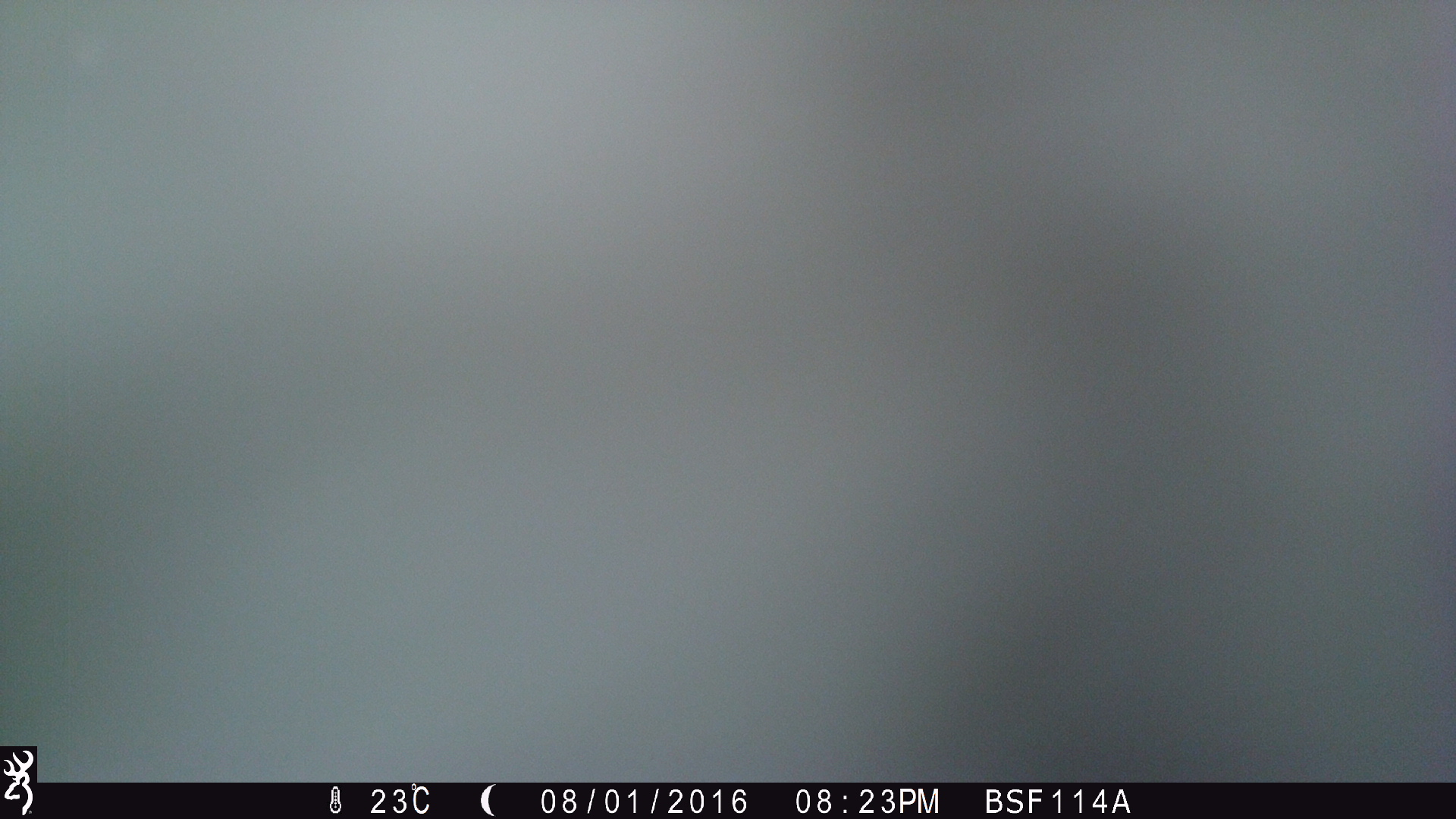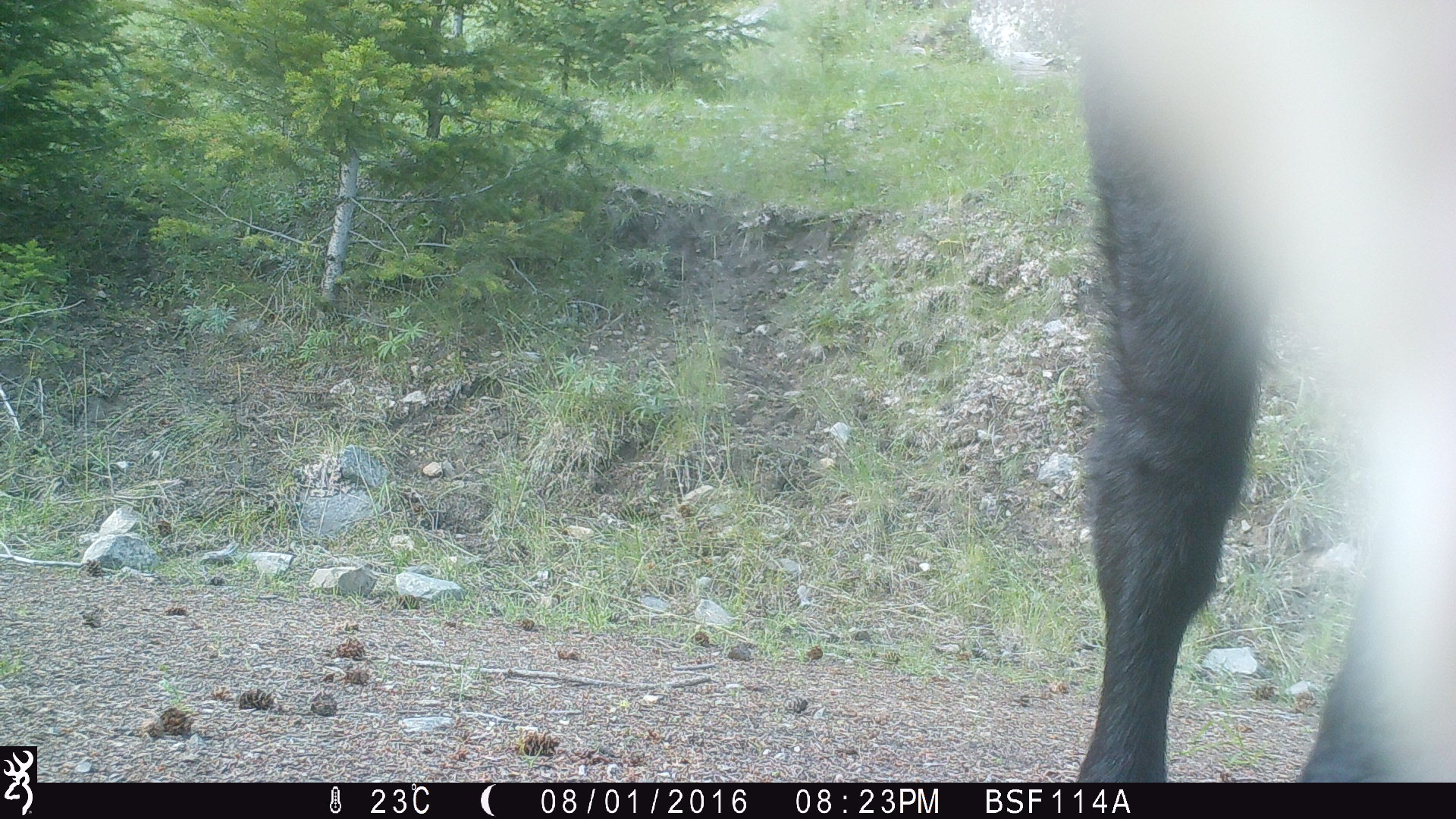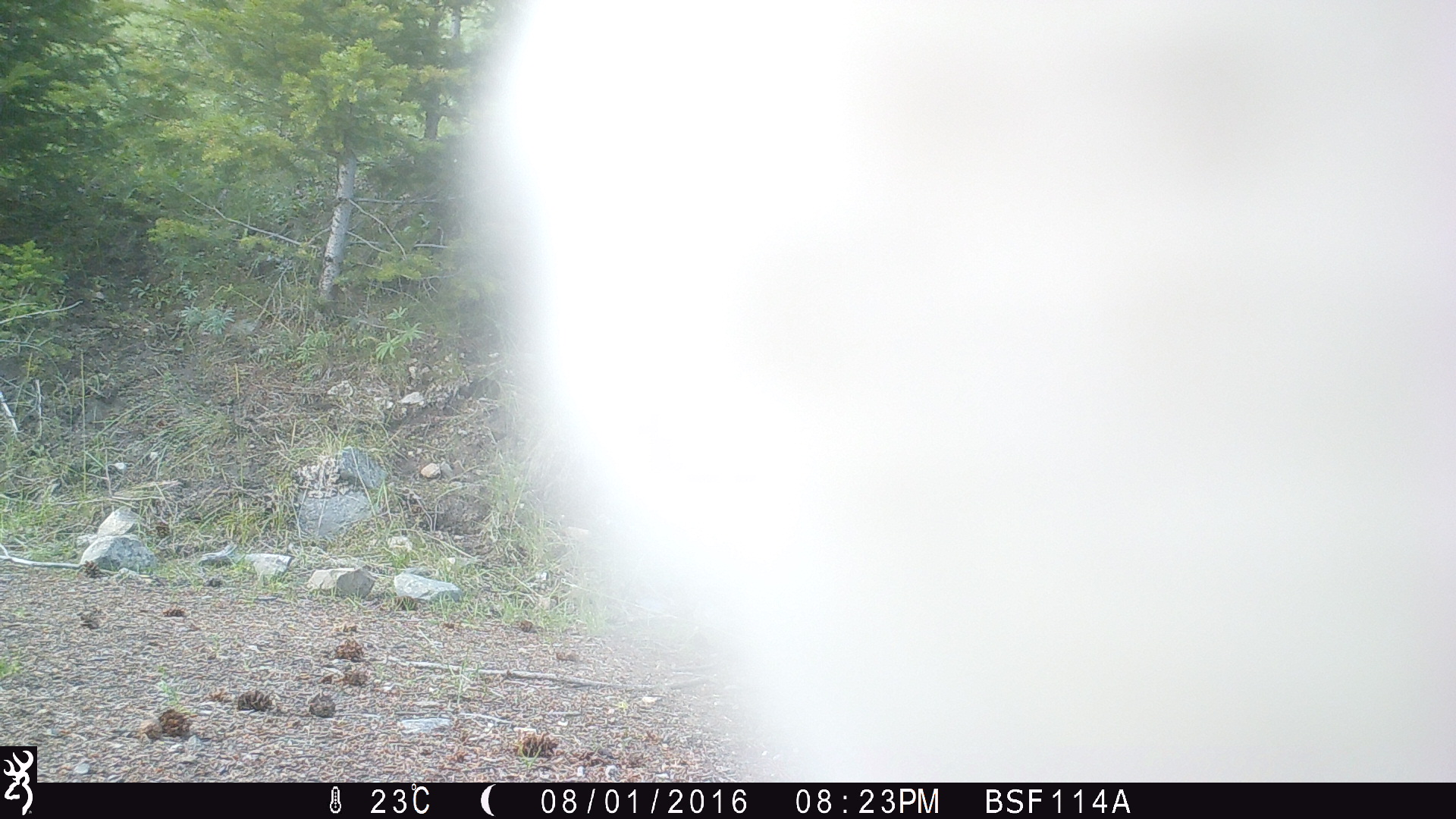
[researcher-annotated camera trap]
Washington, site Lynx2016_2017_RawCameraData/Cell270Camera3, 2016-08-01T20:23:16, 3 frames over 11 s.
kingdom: Animalia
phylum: Chordata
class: Mammalia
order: Artiodactyla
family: Bovidae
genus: Bos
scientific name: Bos taurus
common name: domestic cattle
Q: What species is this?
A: Domestic cattle (Bos taurus).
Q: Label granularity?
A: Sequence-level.